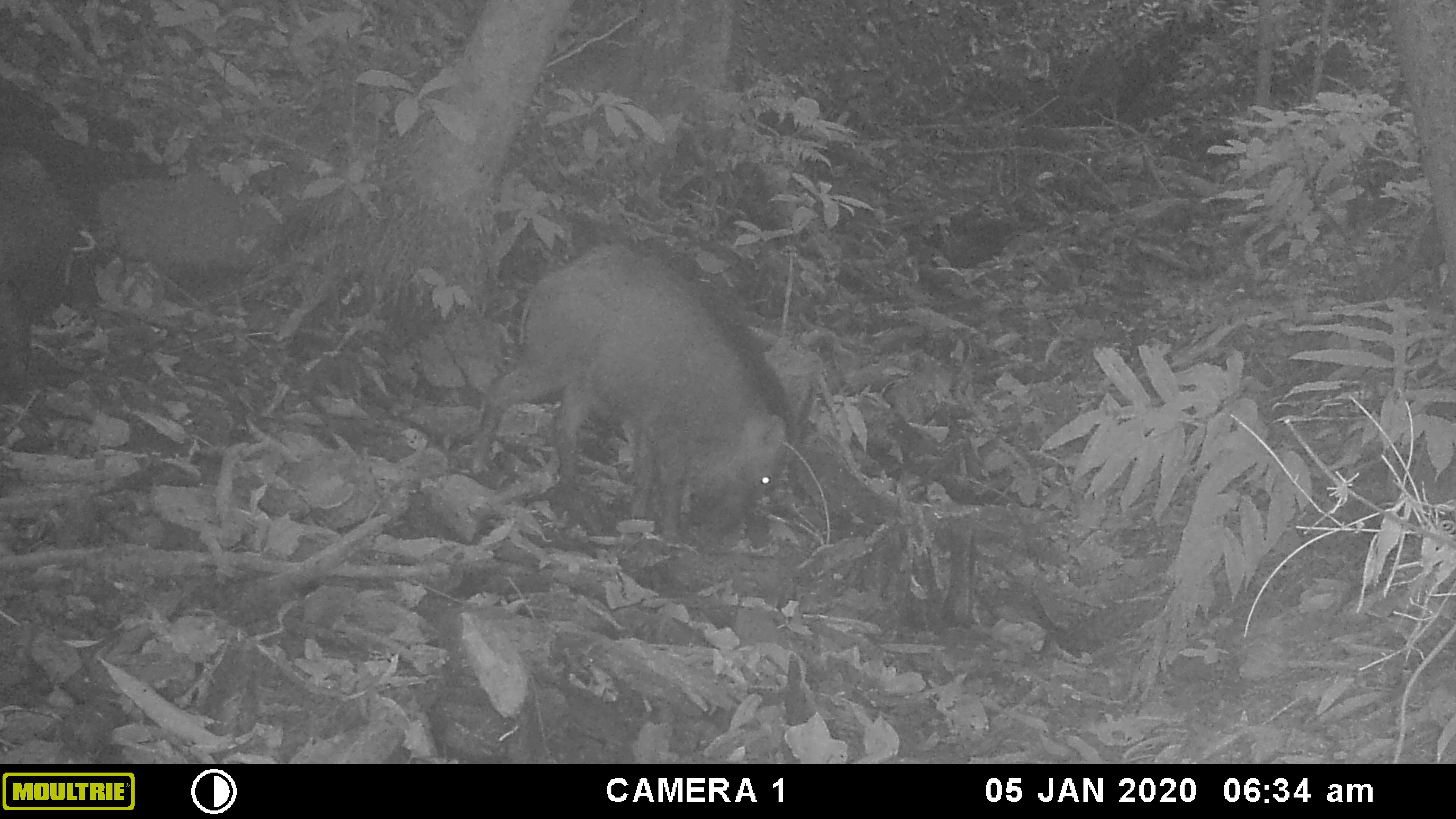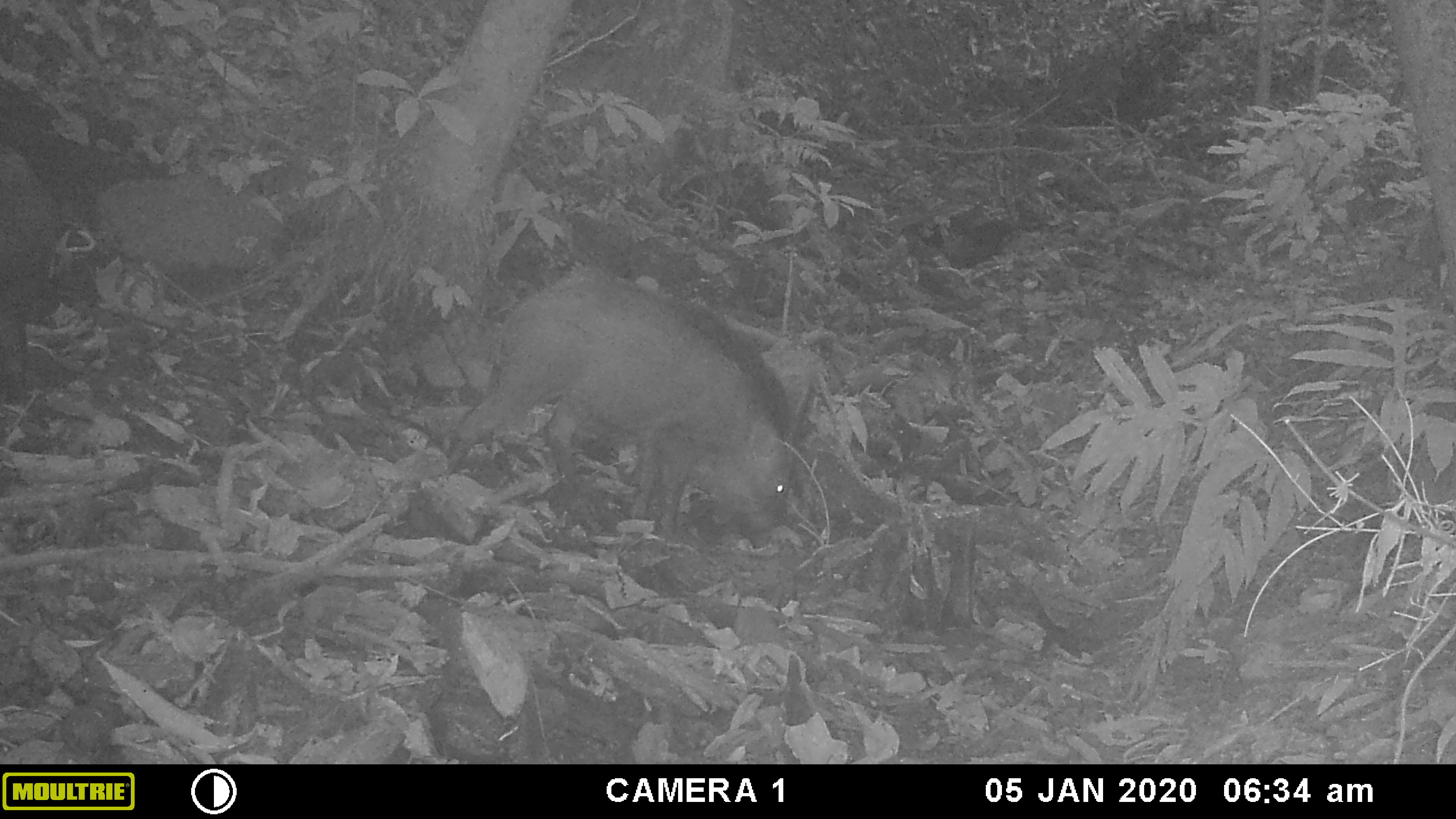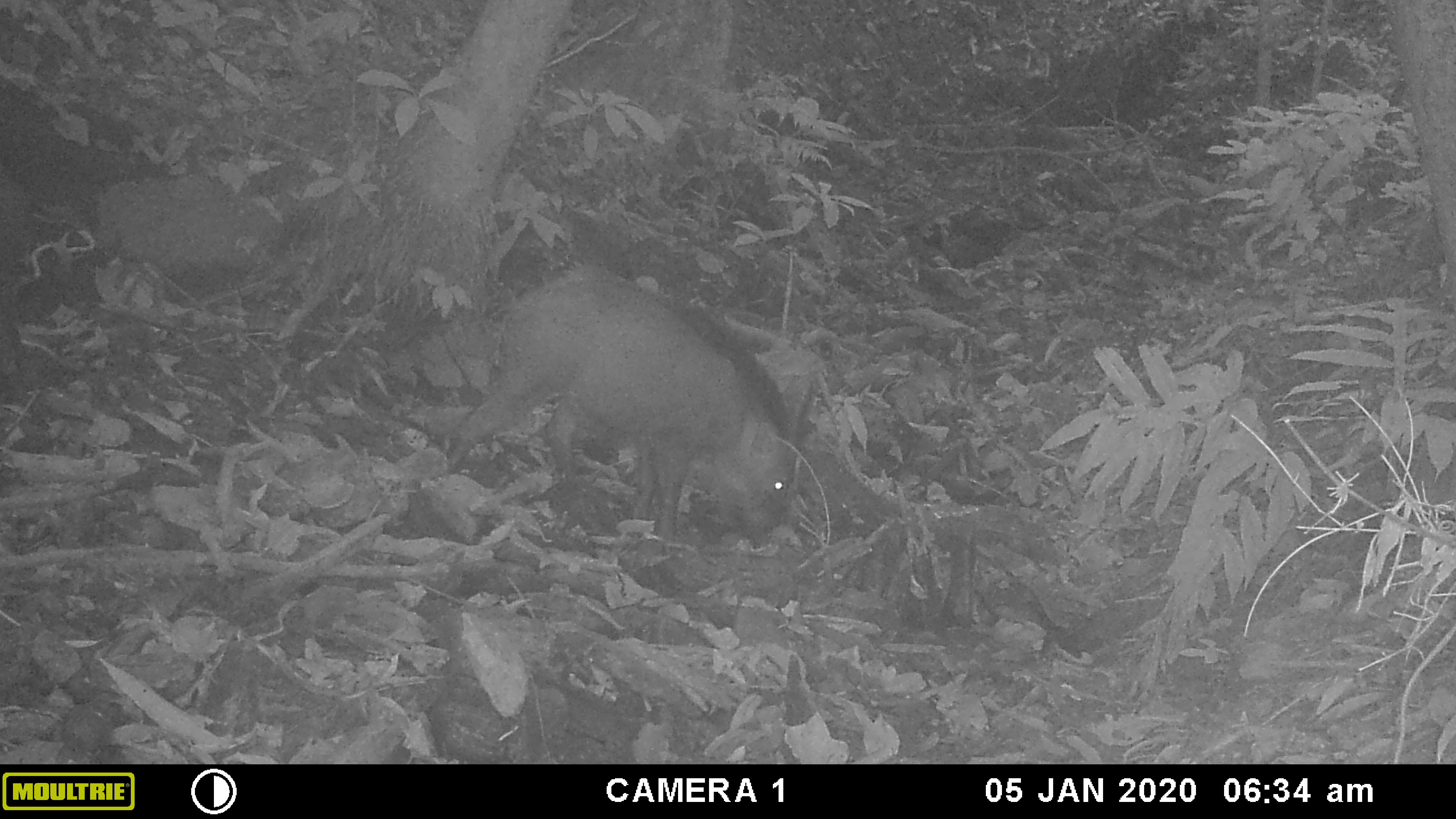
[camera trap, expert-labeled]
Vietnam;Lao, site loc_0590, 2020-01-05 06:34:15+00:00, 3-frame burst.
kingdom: Animalia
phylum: Chordata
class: Mammalia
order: Artiodactyla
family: Suidae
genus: Sus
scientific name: Sus scrofa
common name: eurasian wild pig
Eurasian wild pig (Sus scrofa). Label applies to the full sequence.